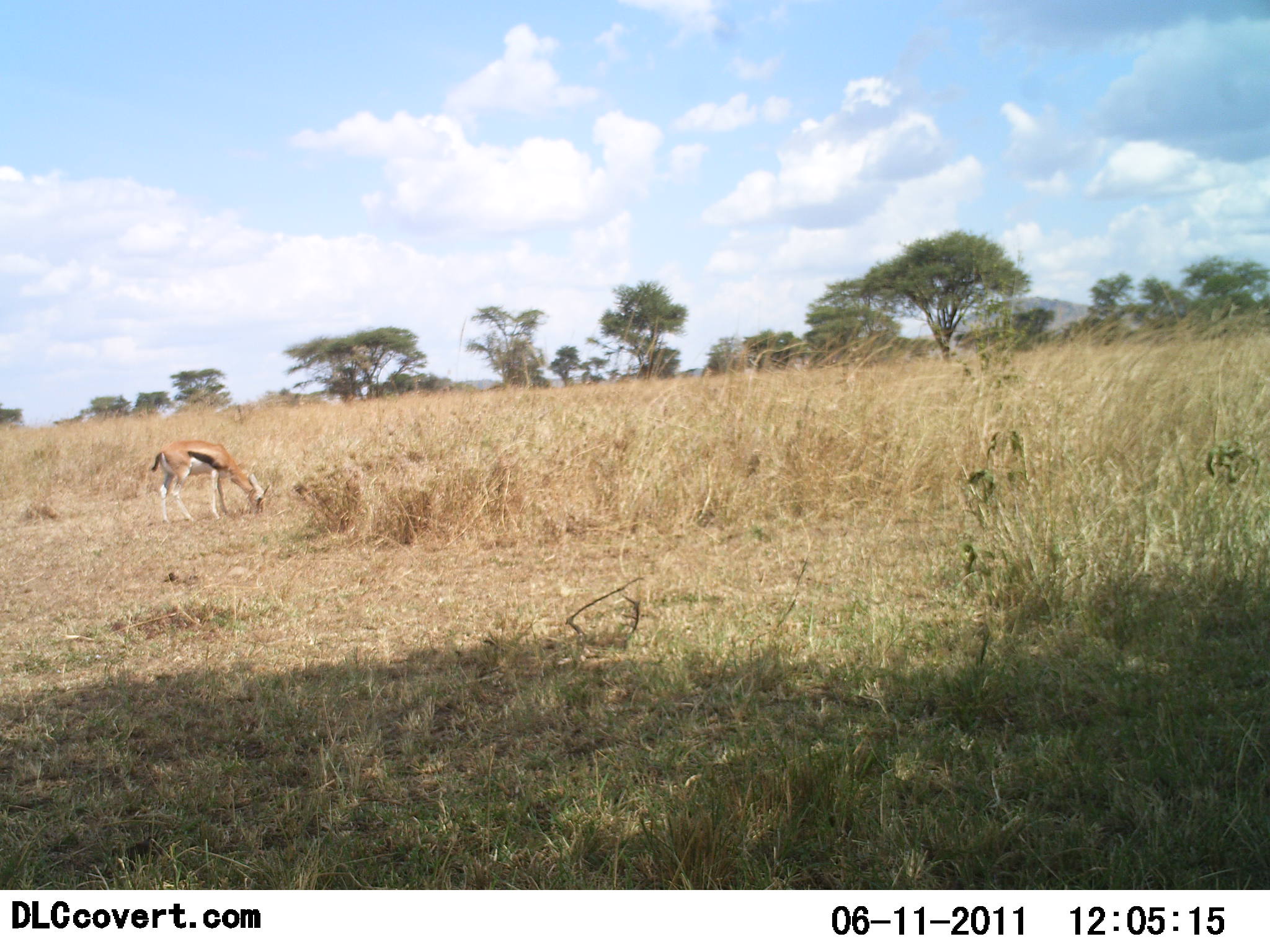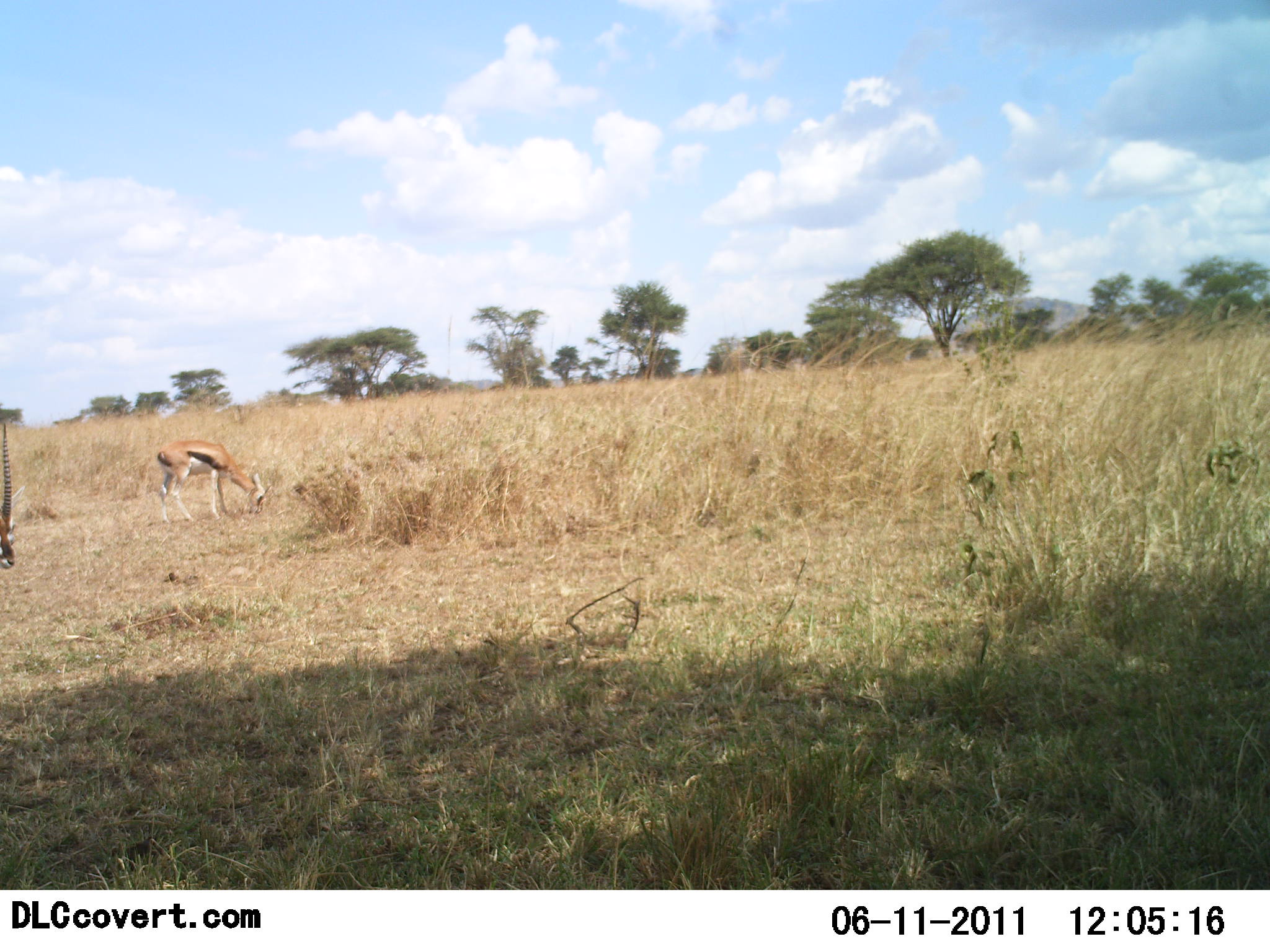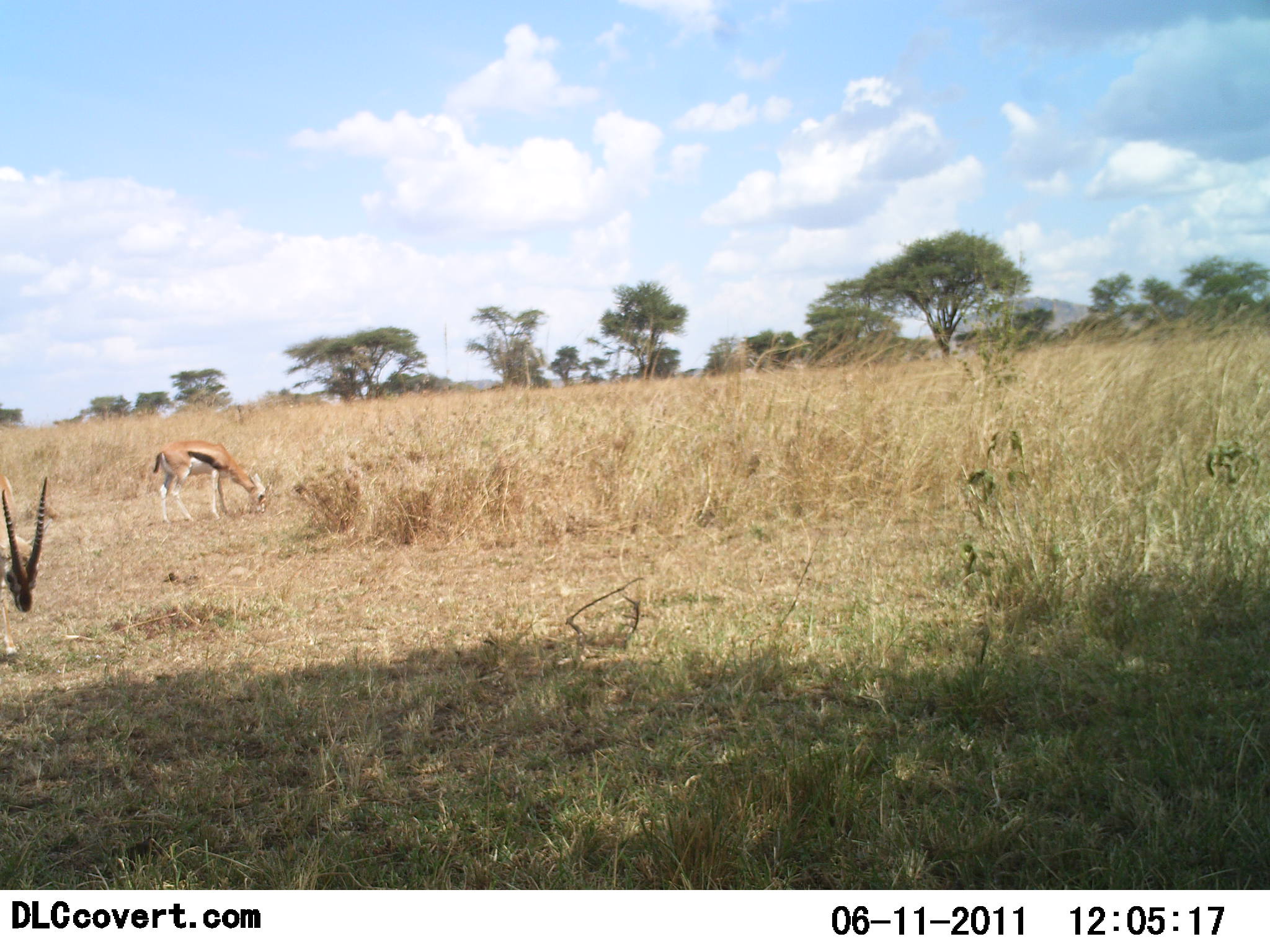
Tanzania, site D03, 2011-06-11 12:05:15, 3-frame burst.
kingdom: Animalia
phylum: Chordata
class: Mammalia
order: Artiodactyla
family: Bovidae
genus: Eudorcas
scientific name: Eudorcas thomsonii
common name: thomson's gazelle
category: gazellethomsons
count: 2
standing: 22%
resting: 0%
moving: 33%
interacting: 0%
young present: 0%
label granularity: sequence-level